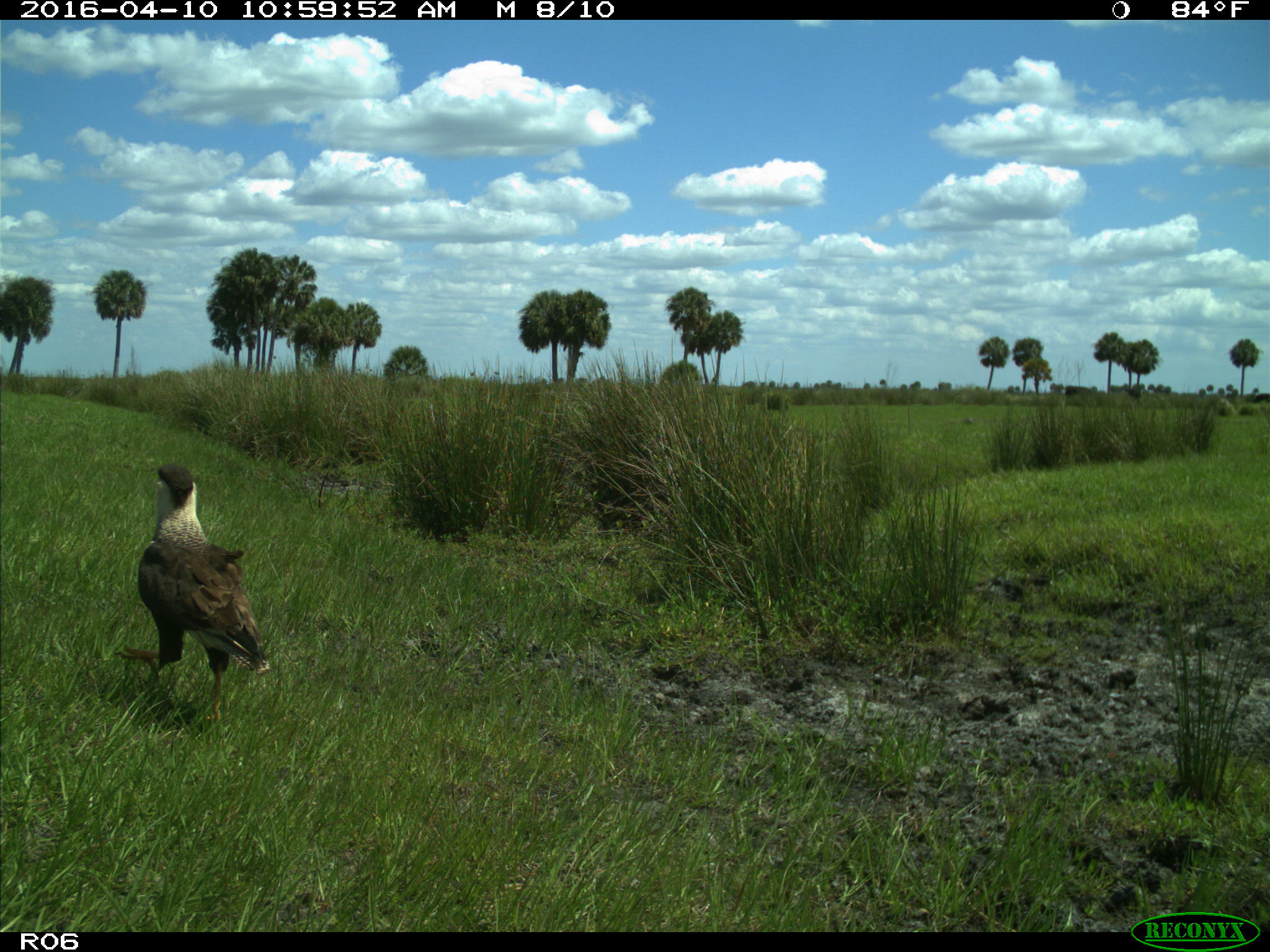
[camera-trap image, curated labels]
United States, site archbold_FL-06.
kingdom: Animalia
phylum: Chordata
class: Aves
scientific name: Aves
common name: birds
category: unidentified bird